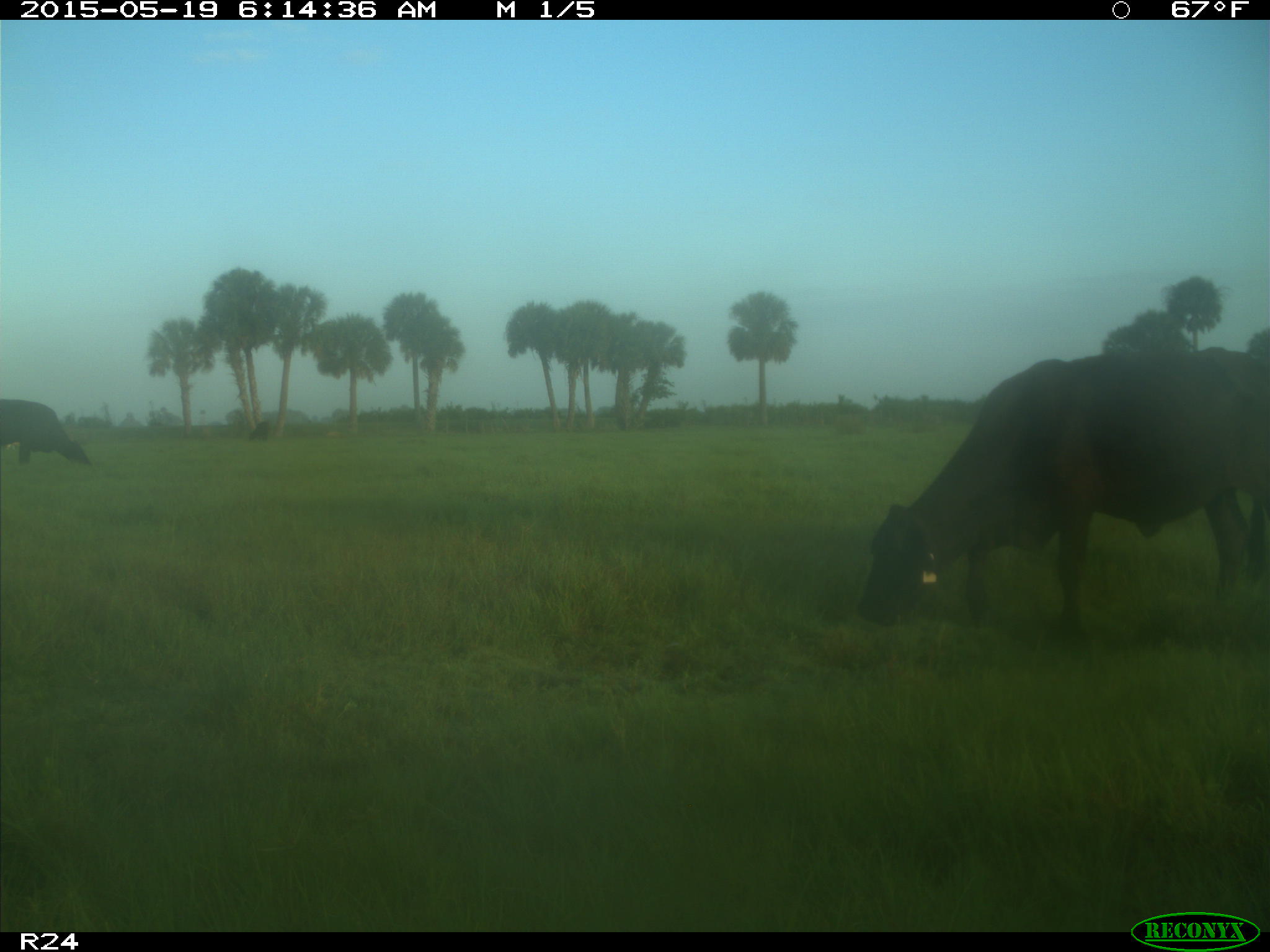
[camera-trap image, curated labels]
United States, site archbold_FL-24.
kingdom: Animalia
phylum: Chordata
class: Mammalia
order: Artiodactyla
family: Bovidae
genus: Bos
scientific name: Bos taurus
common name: domestic cow